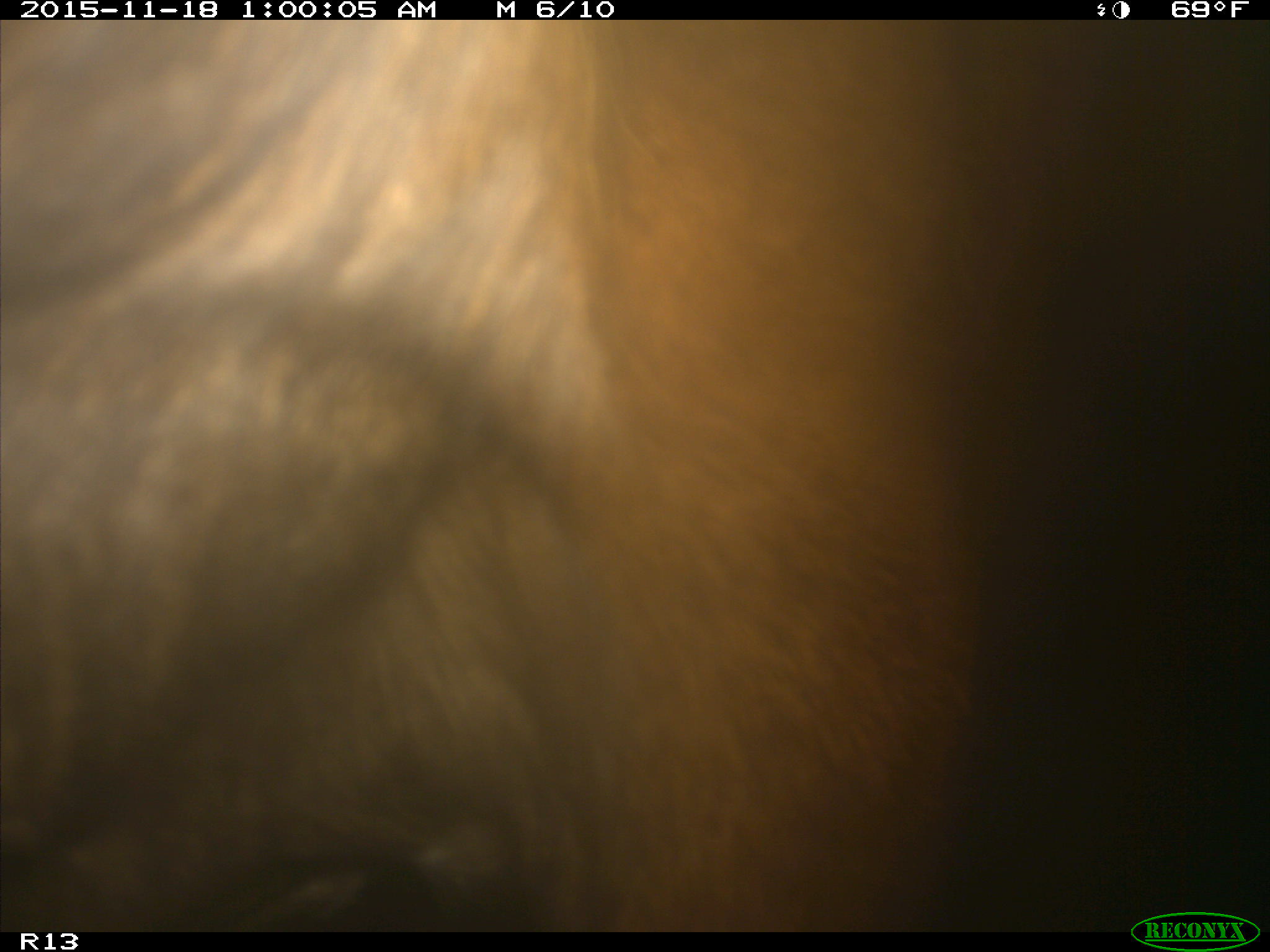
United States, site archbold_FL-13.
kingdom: Animalia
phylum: Chordata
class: Mammalia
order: Artiodactyla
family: Bovidae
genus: Bos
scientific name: Bos taurus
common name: domestic cow